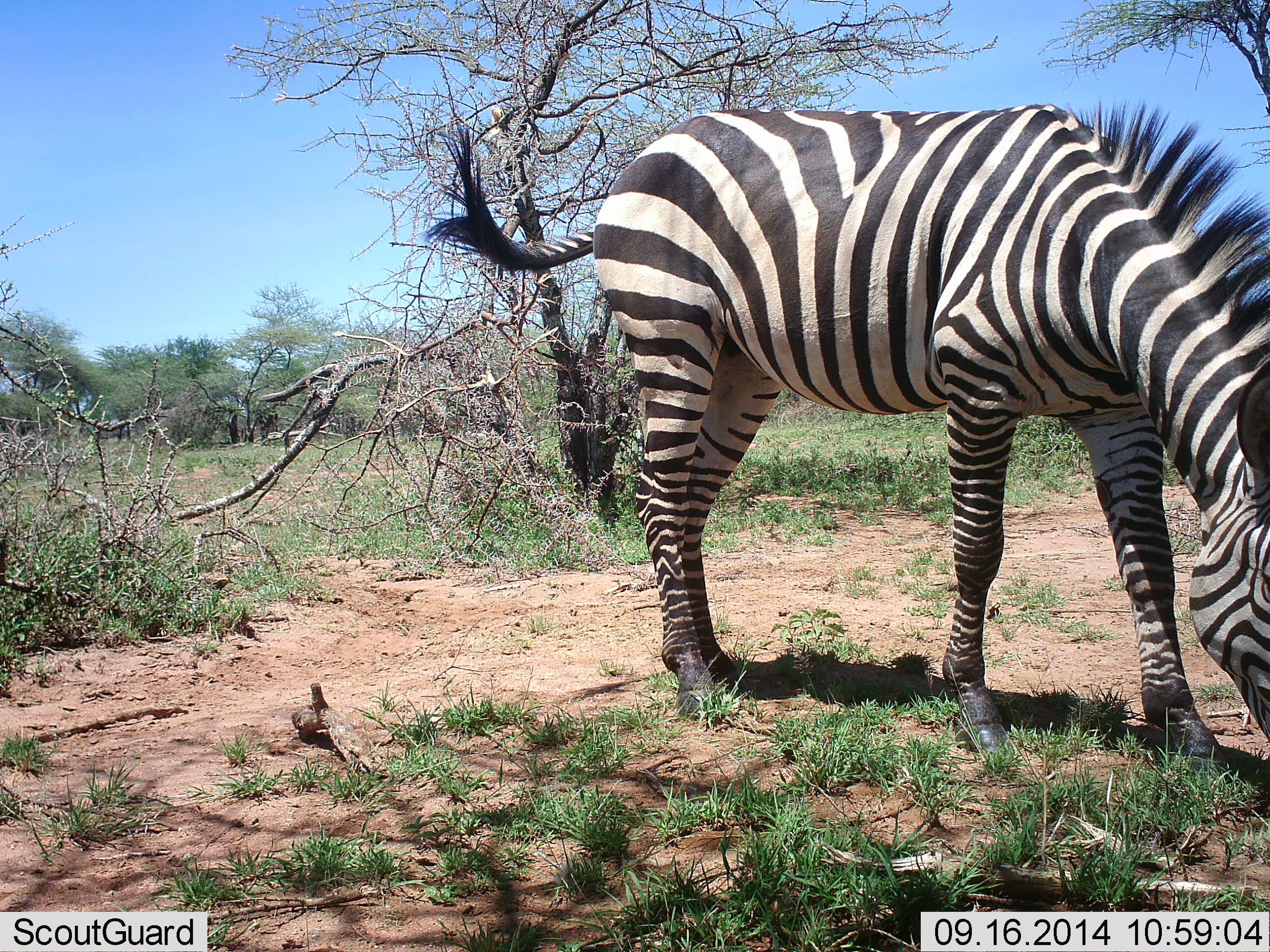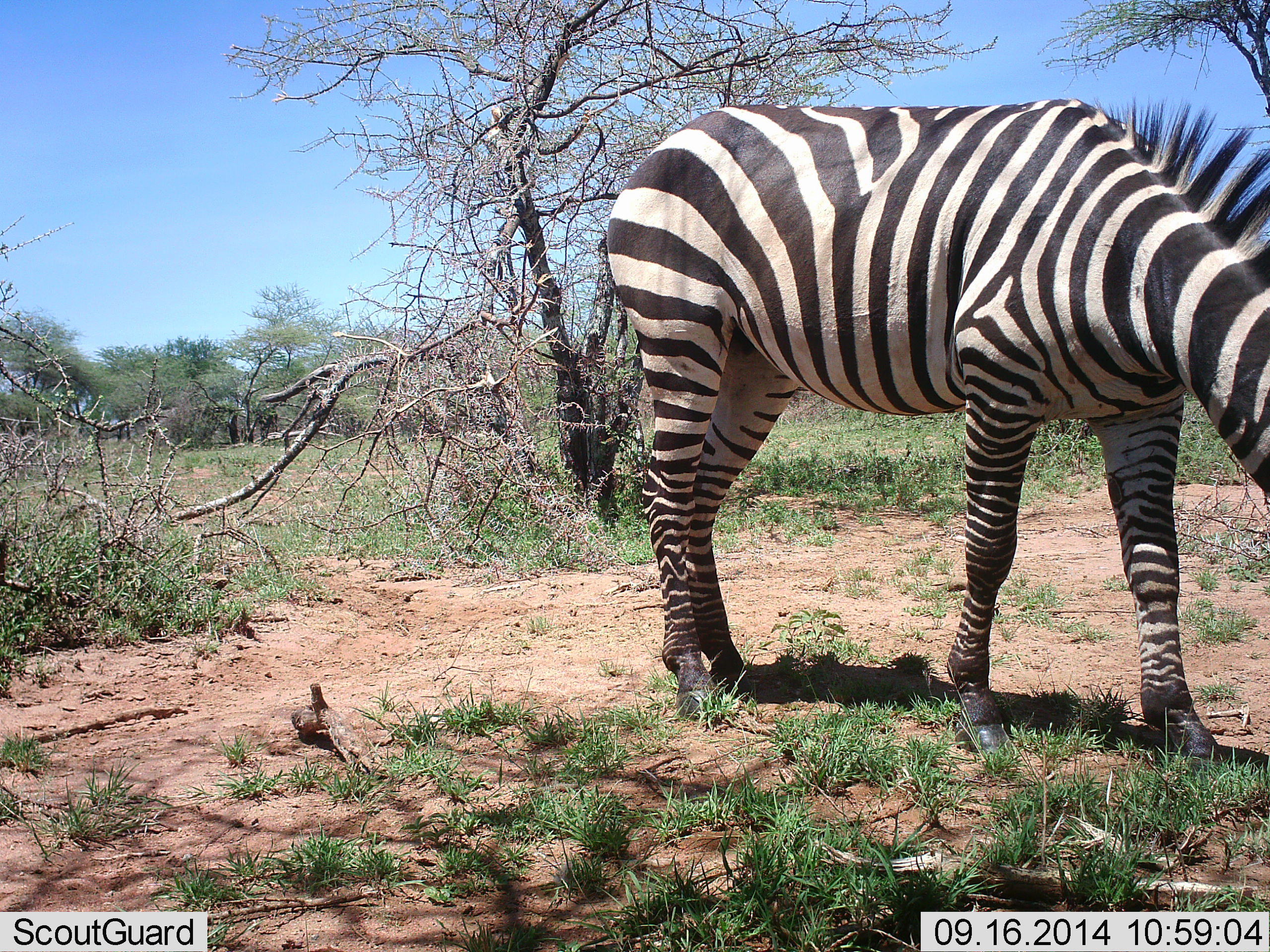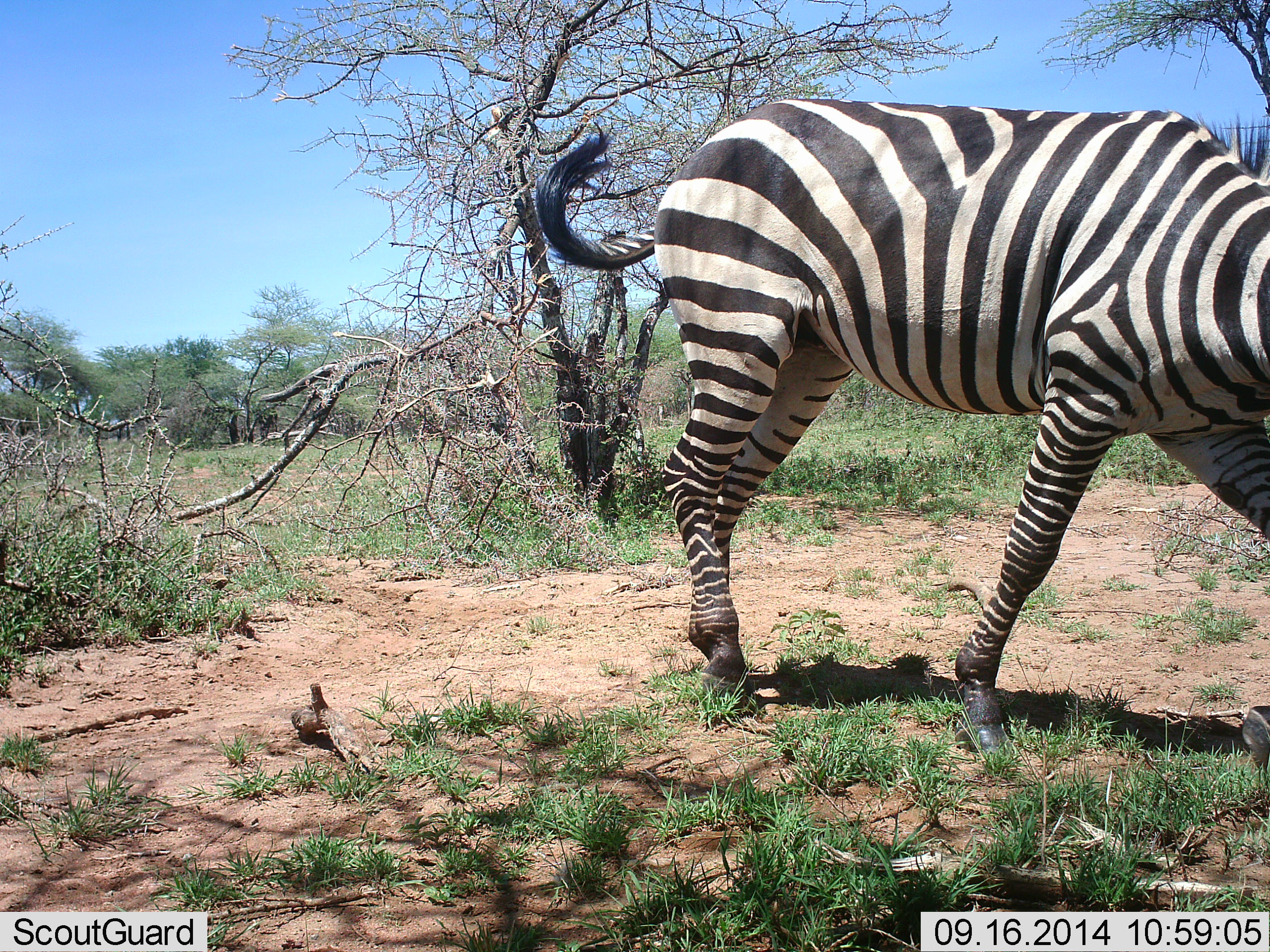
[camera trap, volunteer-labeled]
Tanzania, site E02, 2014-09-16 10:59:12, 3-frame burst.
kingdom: Animalia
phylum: Chordata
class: Mammalia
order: Perissodactyla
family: Equidae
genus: Equus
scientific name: Equus quagga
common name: plains zebra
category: zebra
Zebra (plains zebra) (Equus quagga), count 1. Behavior (volunteer vote fractions): standing 40%, resting 0%, moving 10%, interacting 0%. Young present (vote fraction): 0%. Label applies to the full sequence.